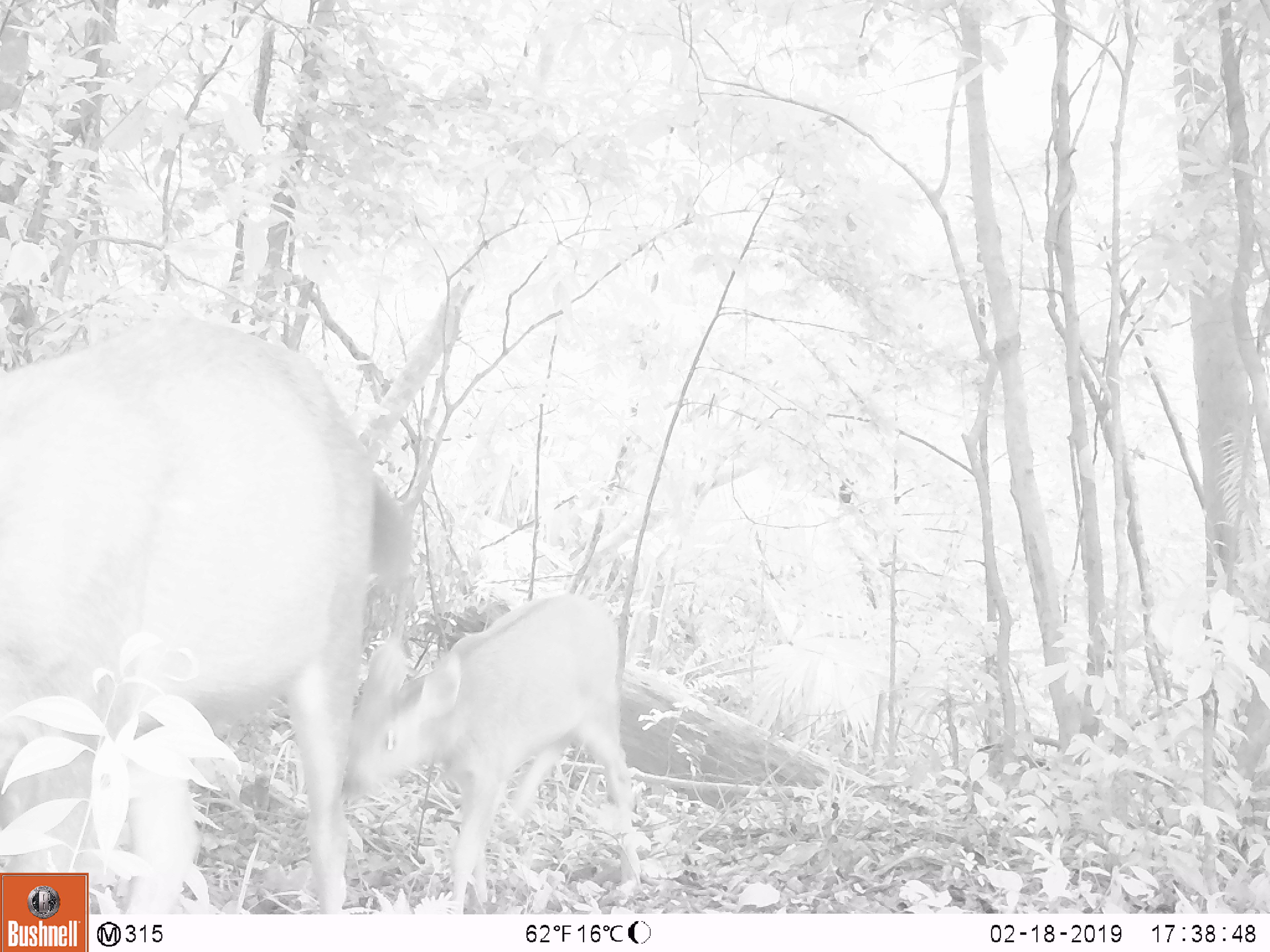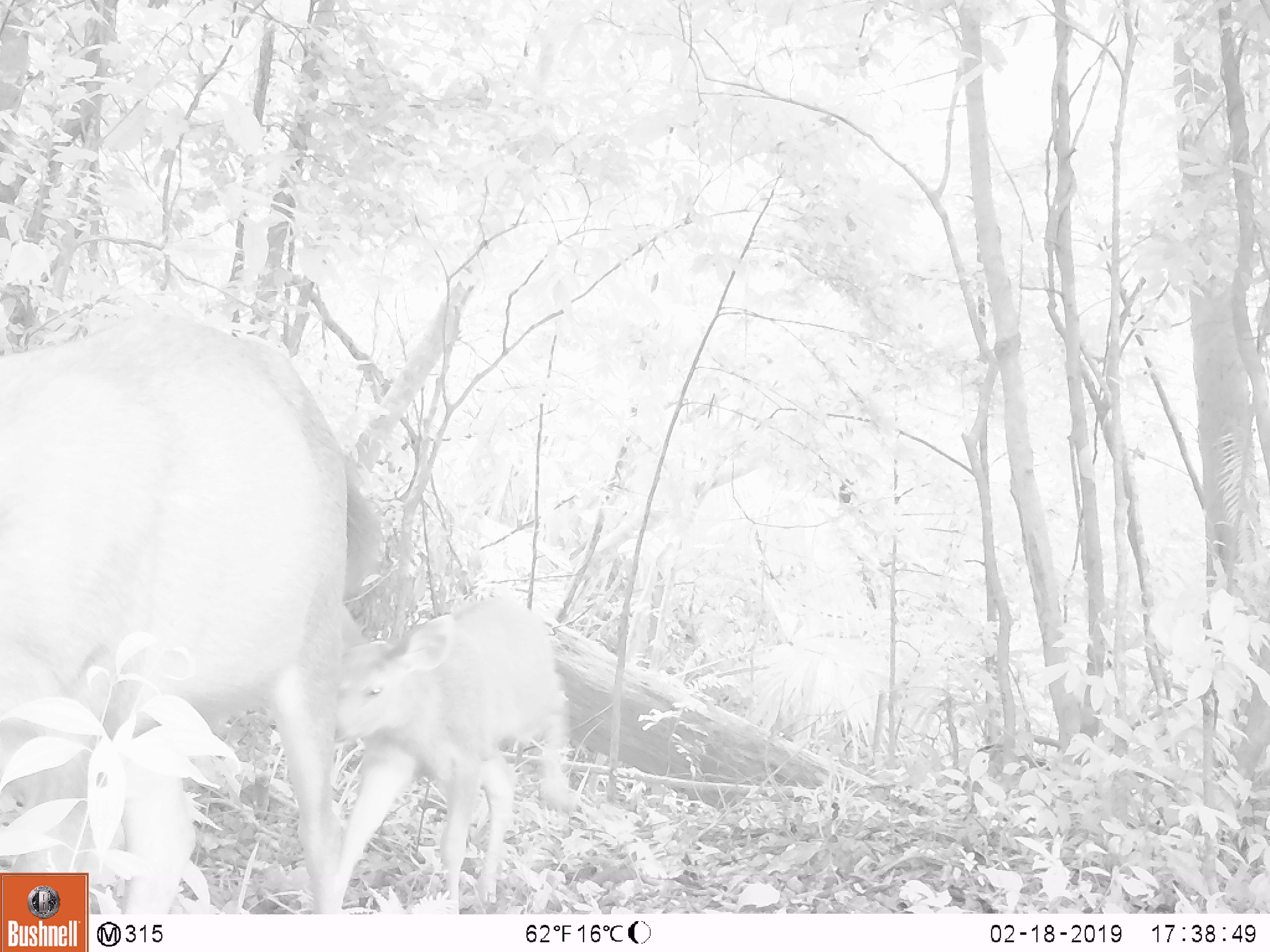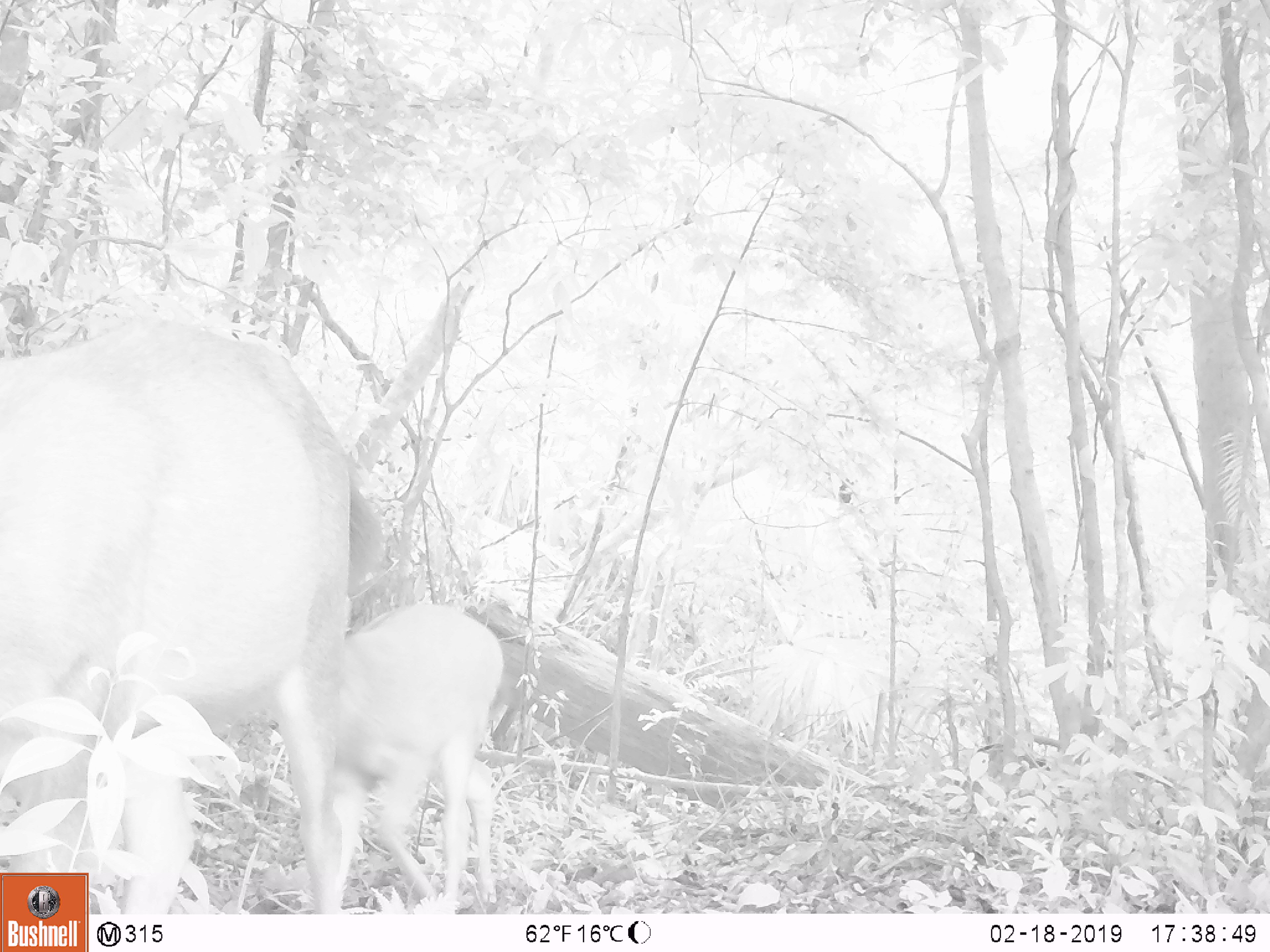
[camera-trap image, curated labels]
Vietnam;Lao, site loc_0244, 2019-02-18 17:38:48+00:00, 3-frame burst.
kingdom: Animalia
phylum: Chordata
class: Mammalia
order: Artiodactyla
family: Cervidae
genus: Rusa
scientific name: Rusa unicolor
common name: sambar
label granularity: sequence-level